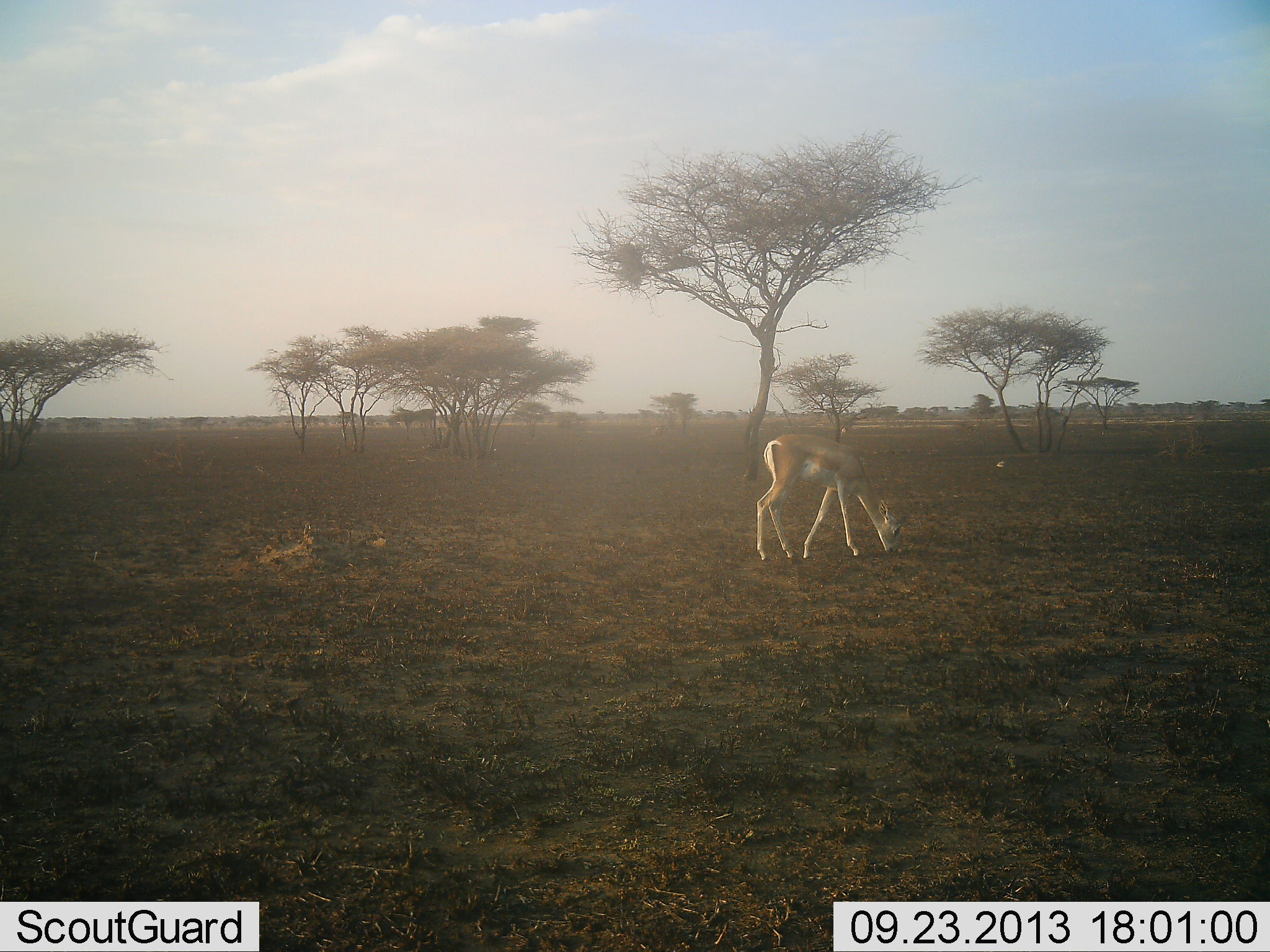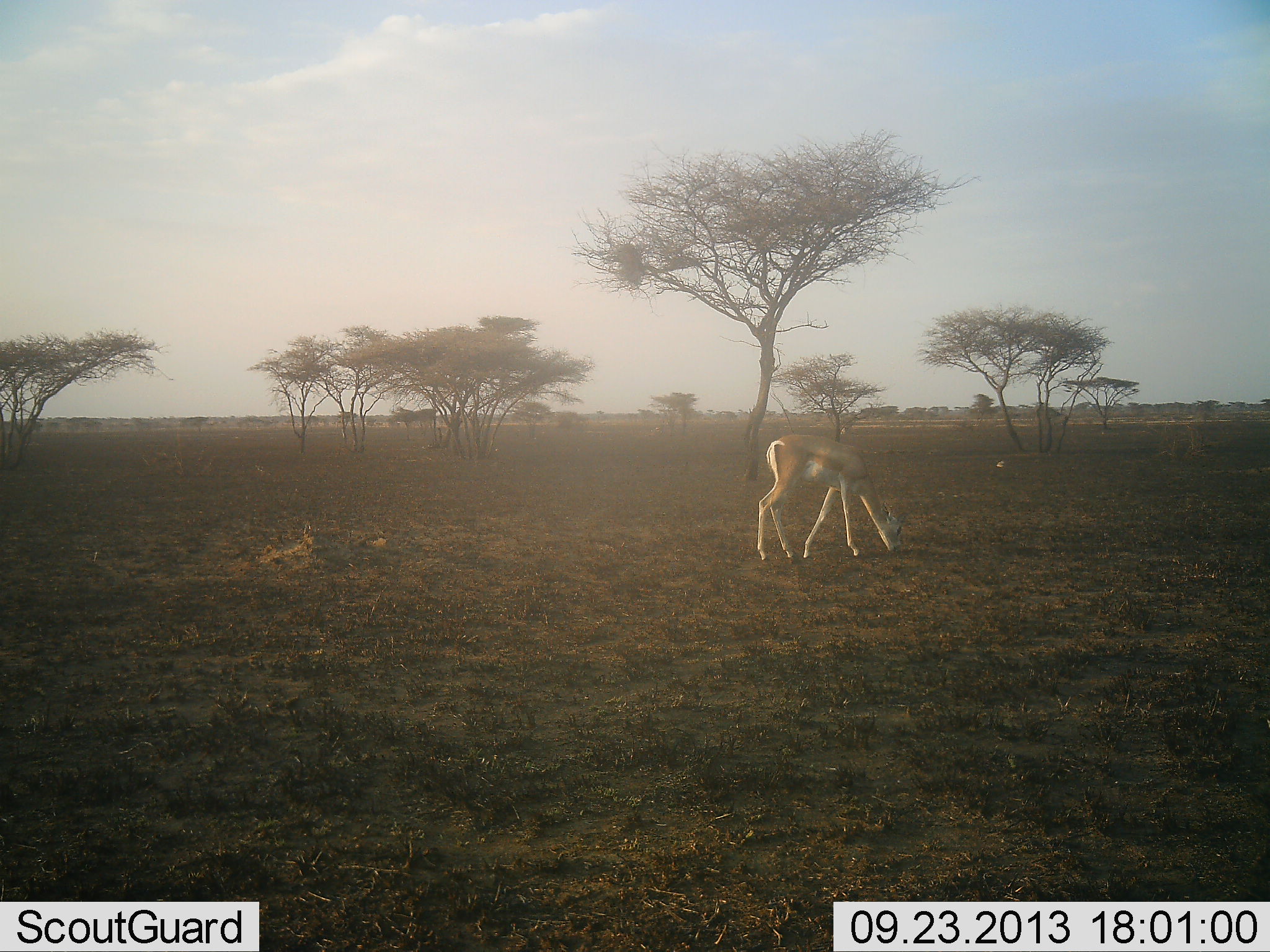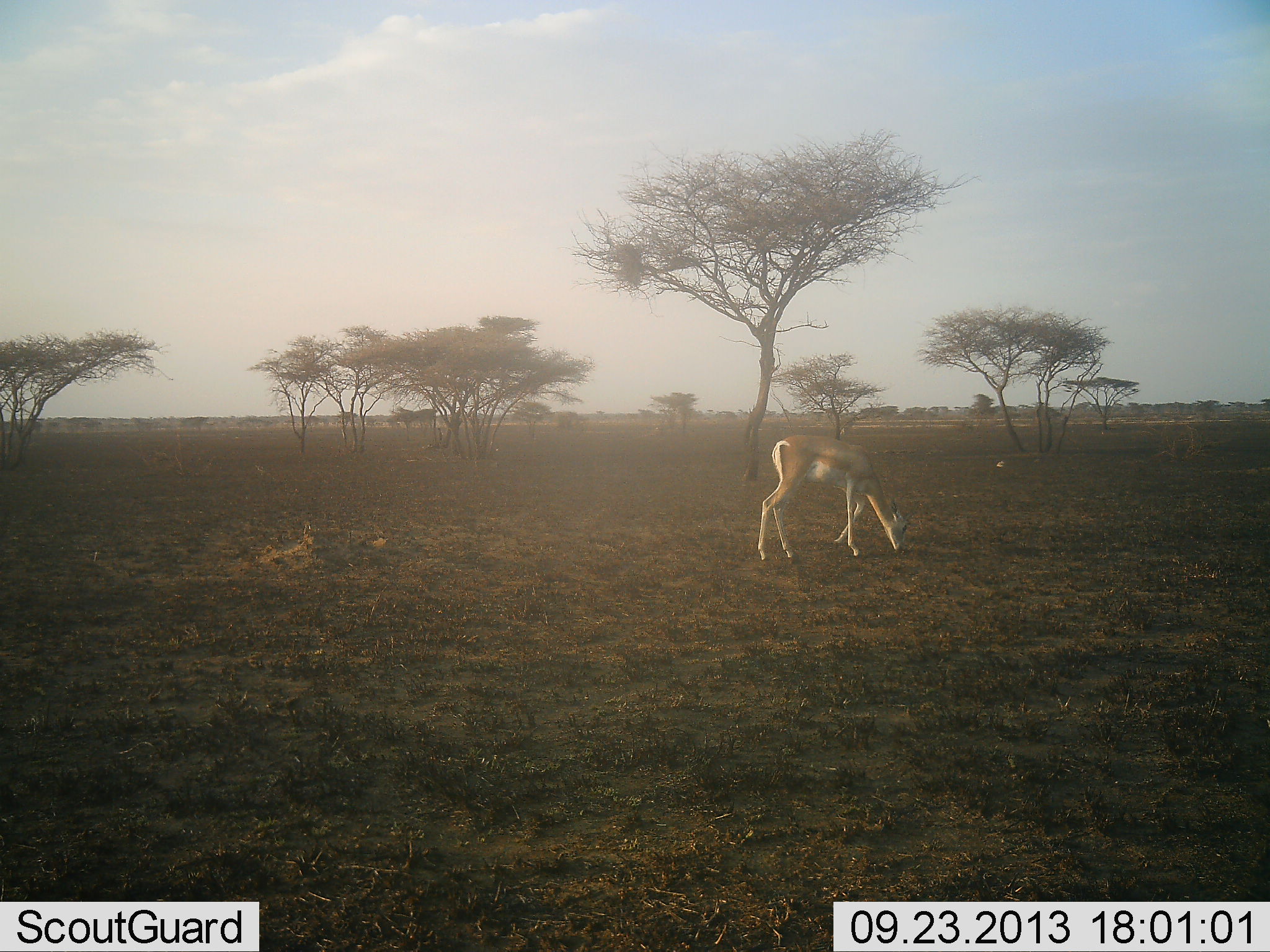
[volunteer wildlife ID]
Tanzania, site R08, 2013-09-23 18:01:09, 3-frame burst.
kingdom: Animalia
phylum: Chordata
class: Mammalia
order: Artiodactyla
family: Bovidae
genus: Nanger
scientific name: Nanger granti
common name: grant's gazelle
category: gazellegrants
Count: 1.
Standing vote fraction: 30%.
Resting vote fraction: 0%.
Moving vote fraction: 0%.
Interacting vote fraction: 0%.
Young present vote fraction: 0%.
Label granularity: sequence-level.